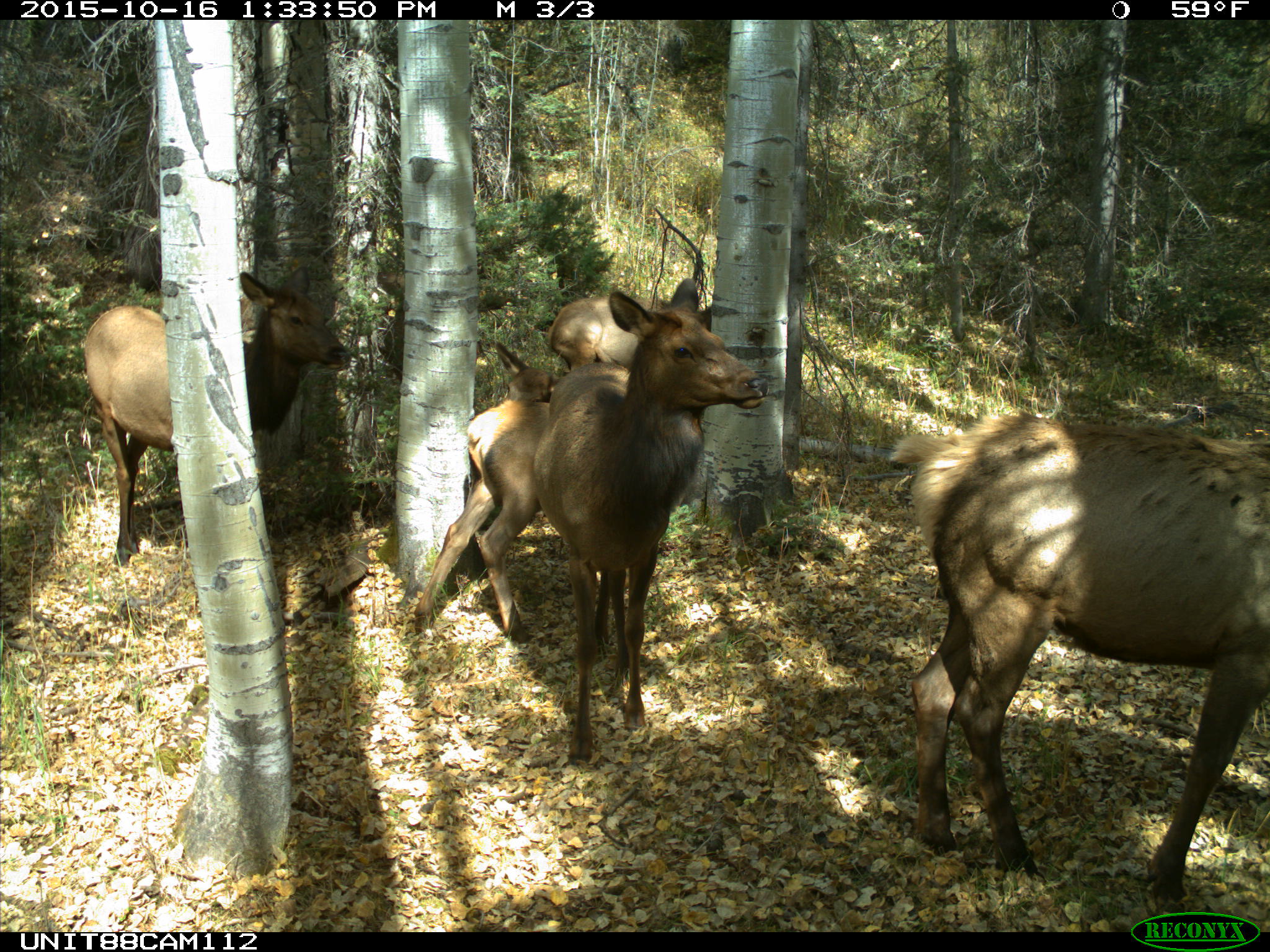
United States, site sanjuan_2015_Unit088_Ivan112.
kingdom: Animalia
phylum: Chordata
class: Mammalia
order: Artiodactyla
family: Cervidae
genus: Cervus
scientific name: Cervus elaphus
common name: red deer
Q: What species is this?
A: Cervus elaphus (red deer).